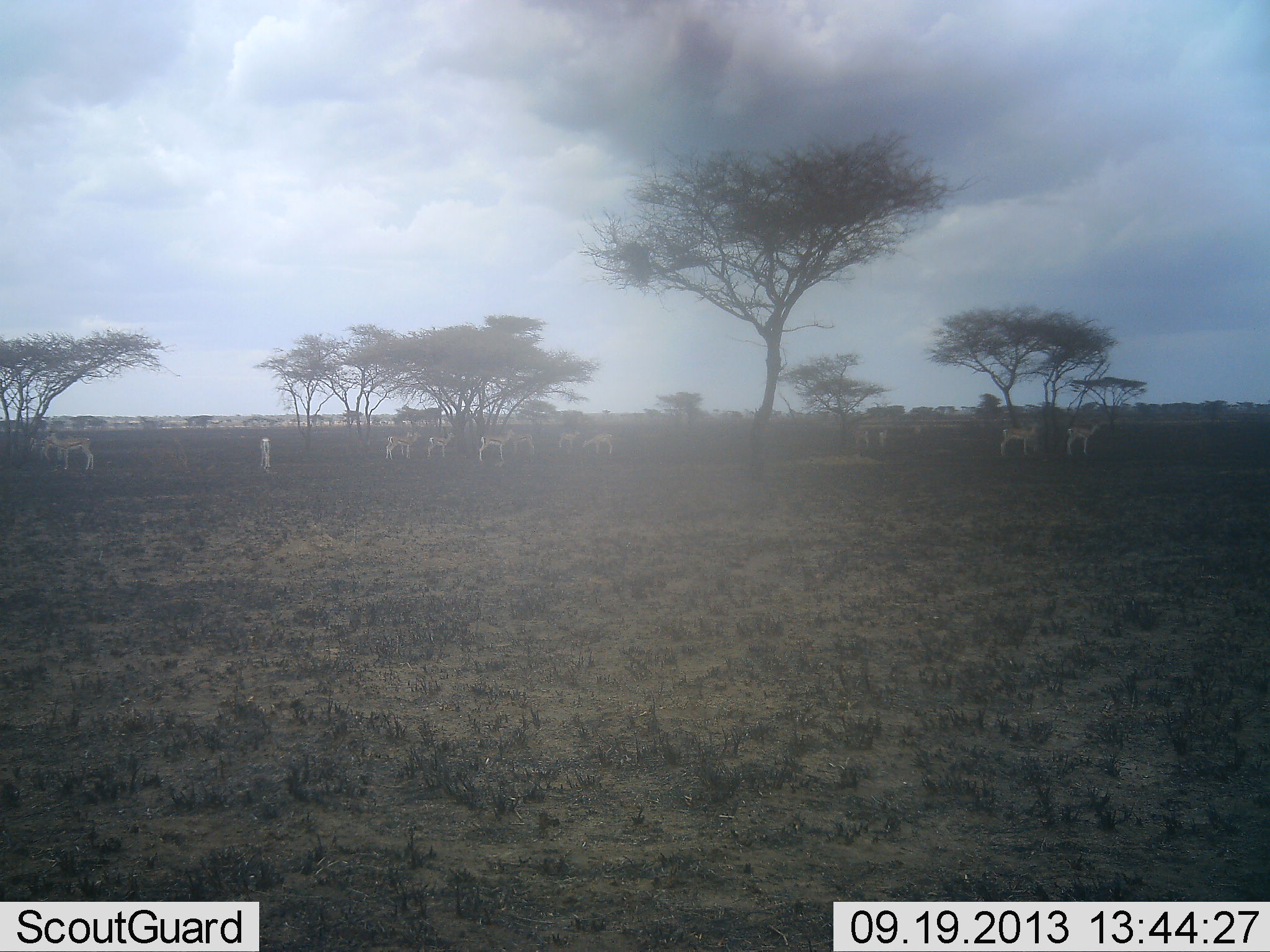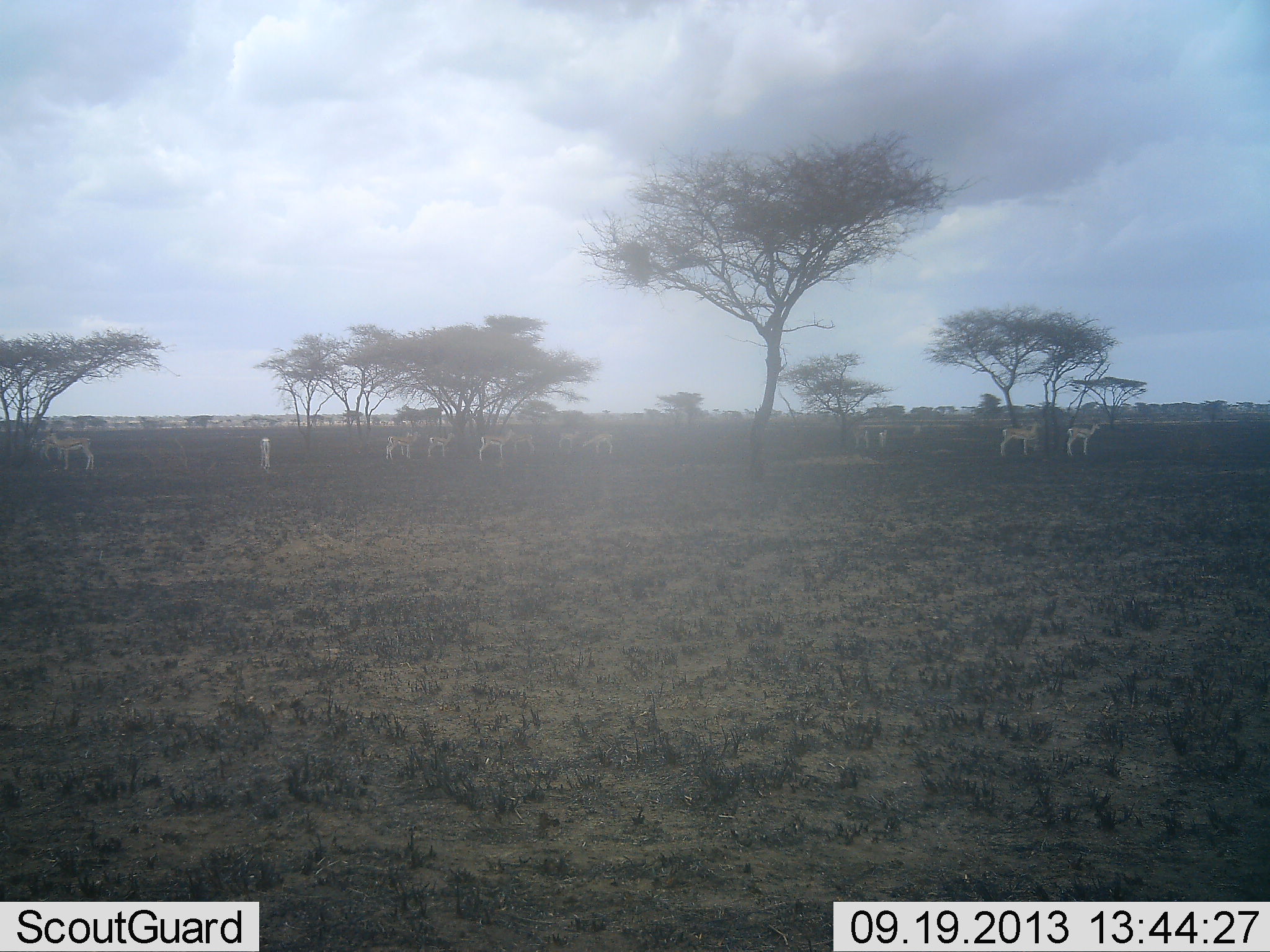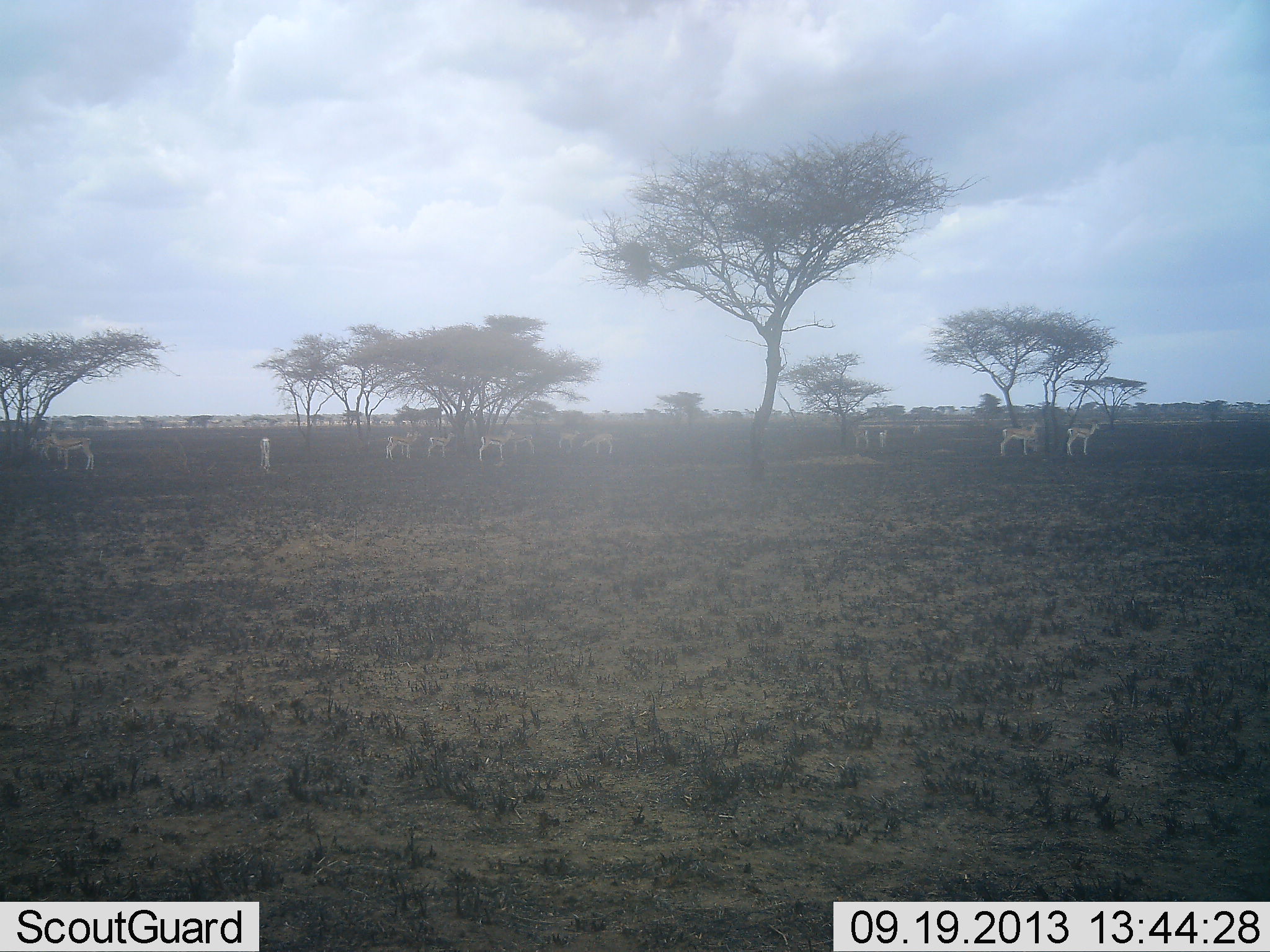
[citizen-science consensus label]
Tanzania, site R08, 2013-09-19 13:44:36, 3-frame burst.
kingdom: Animalia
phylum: Chordata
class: Mammalia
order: Artiodactyla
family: Bovidae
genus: Nanger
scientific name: Nanger granti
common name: grant's gazelle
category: gazellegrants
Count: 11-50.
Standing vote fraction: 92%.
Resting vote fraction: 8%.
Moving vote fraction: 15%.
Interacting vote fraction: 0%.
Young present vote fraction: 0%.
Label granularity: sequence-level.